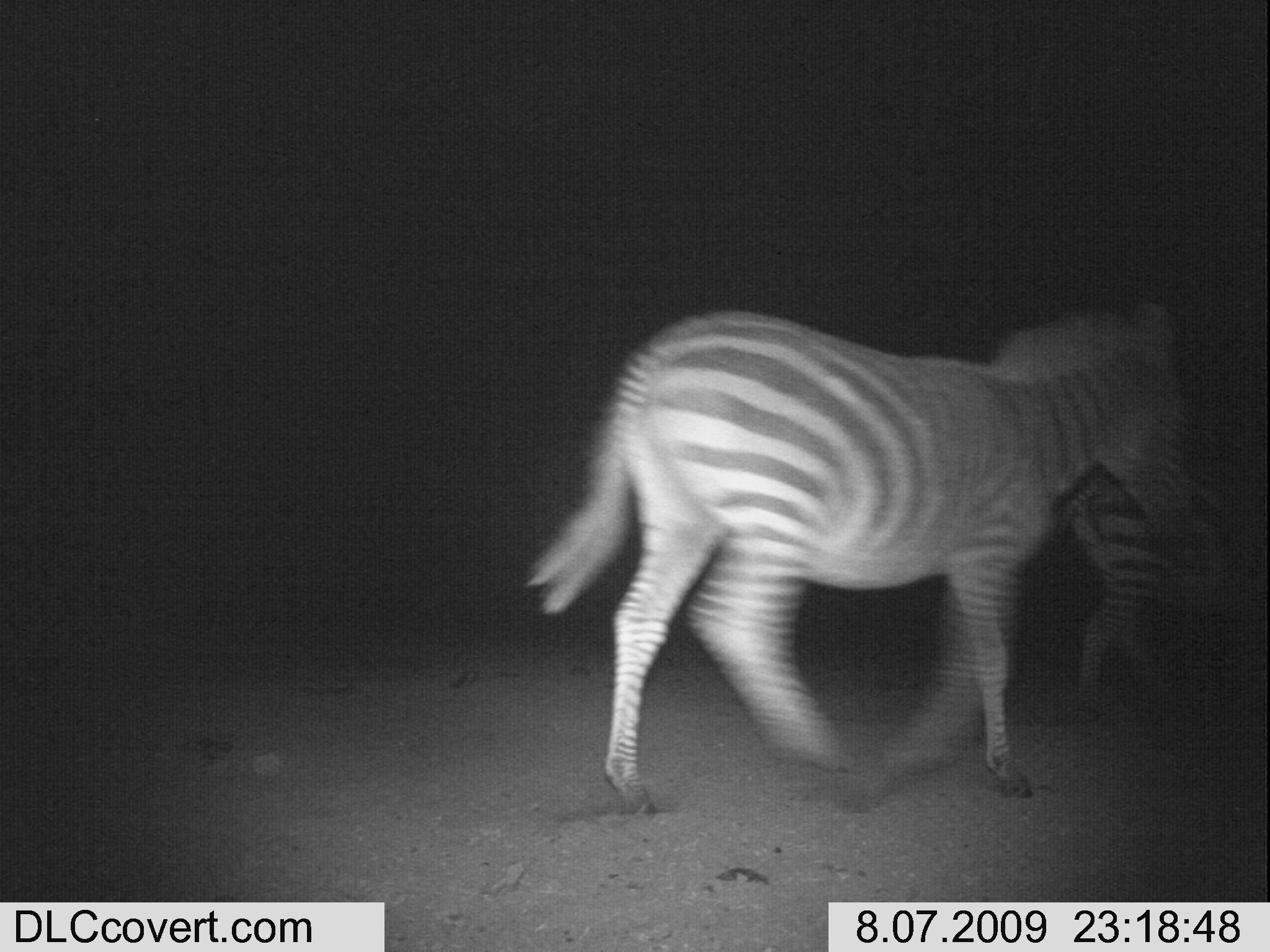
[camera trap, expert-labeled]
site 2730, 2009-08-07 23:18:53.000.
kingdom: Animalia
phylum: Chordata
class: Mammalia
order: Perissodactyla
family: Equidae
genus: Equus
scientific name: Equus quagga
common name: plains zebra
Equus quagga (plains zebra), count 2.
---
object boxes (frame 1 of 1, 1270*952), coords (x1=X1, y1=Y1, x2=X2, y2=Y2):
equus quagga: (x1=519, y1=298, x2=1187, y2=811); (x1=1060, y1=444, x2=1233, y2=722)